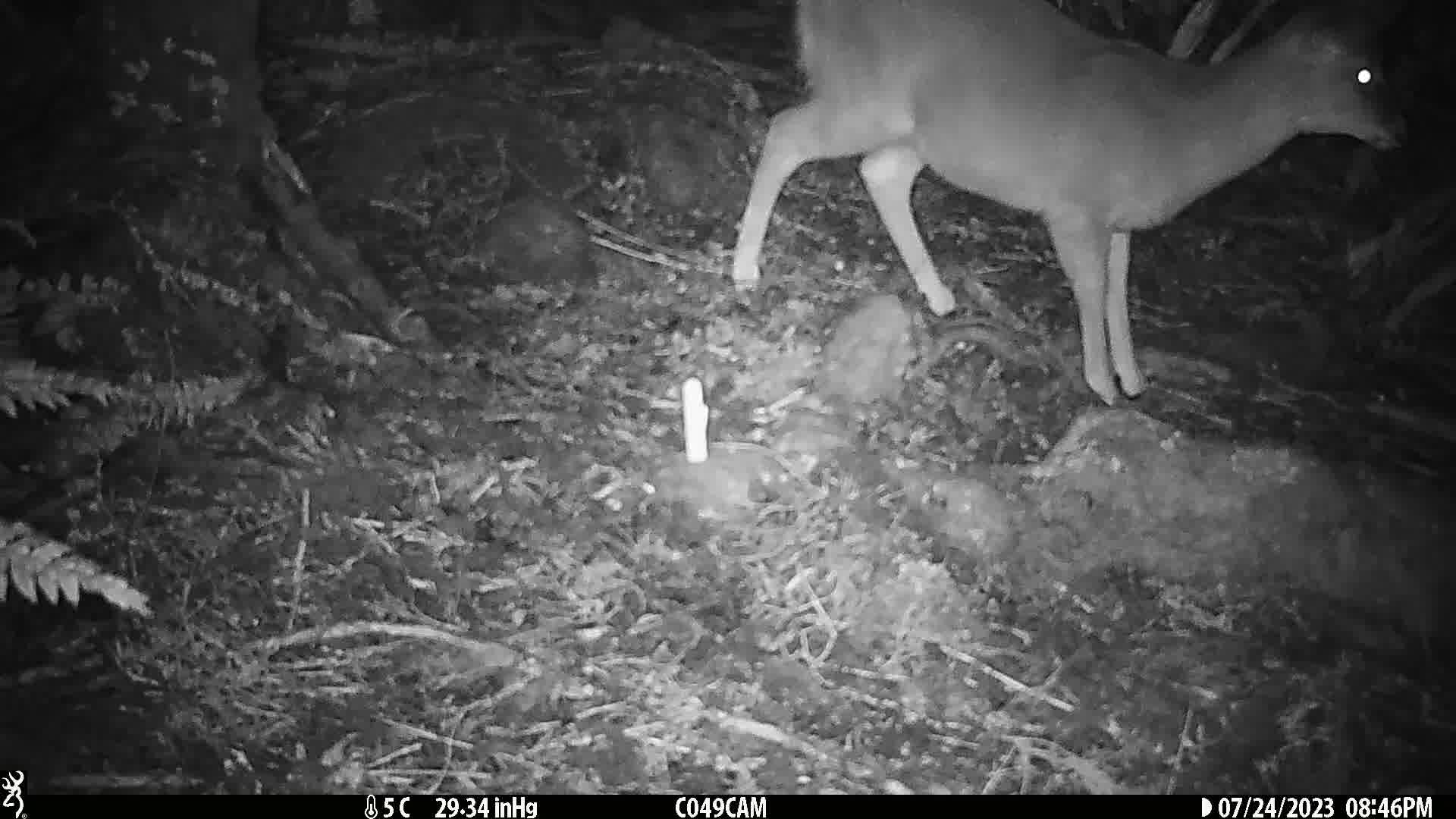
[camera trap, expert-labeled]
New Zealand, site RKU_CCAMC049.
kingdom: Animalia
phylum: Chordata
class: Mammalia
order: Artiodactyla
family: Cervidae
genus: Odocoileus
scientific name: Odocoileus virginianus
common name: white-tailed deer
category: white tailed deer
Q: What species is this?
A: White tailed deer (white-tailed deer) (Odocoileus virginianus).